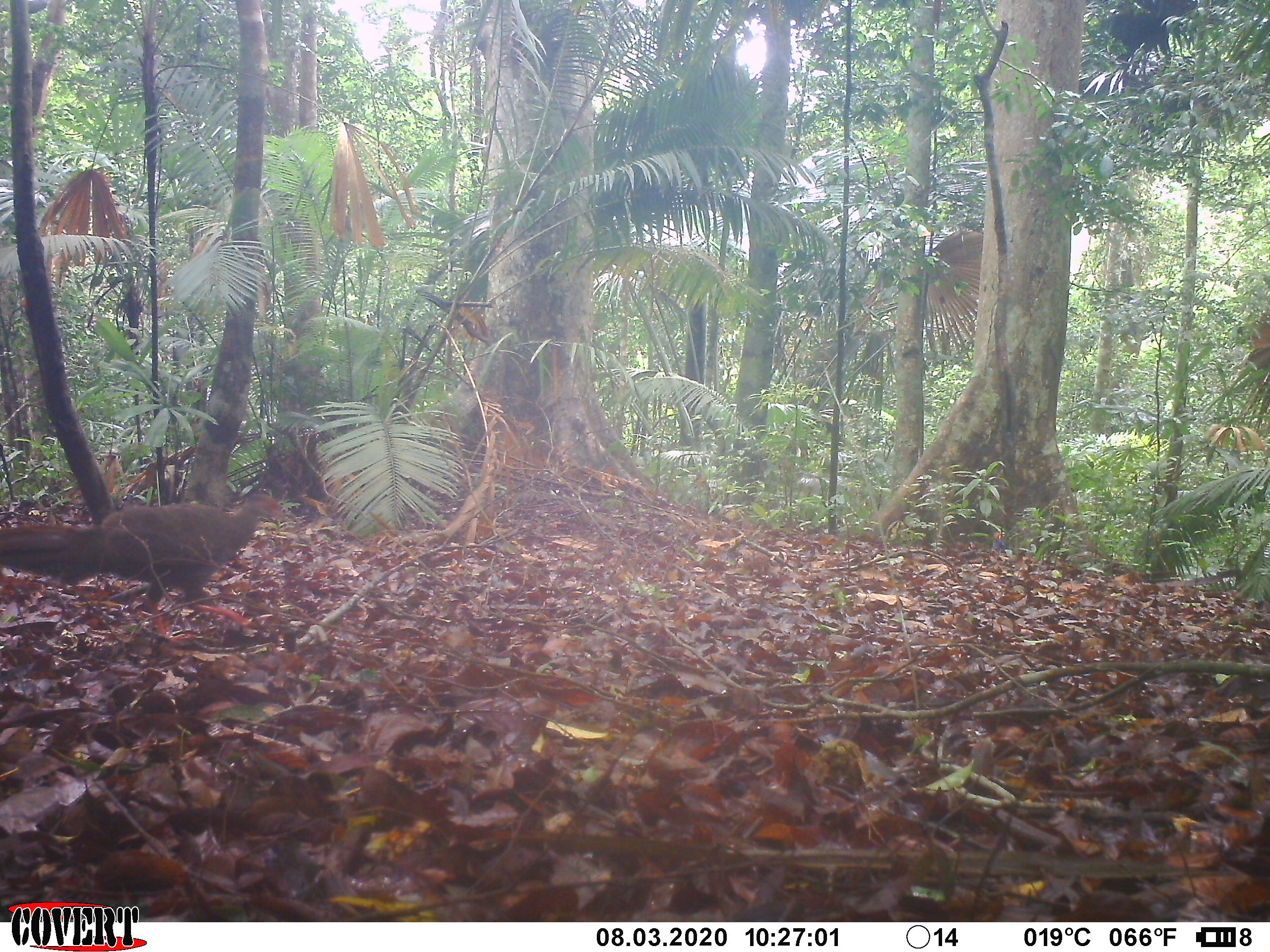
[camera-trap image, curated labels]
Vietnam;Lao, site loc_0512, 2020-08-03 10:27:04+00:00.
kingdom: Animalia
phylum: Chordata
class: Aves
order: Galliformes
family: Phasianidae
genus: Lophura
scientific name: Lophura nycthemera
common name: silver pheasant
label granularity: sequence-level